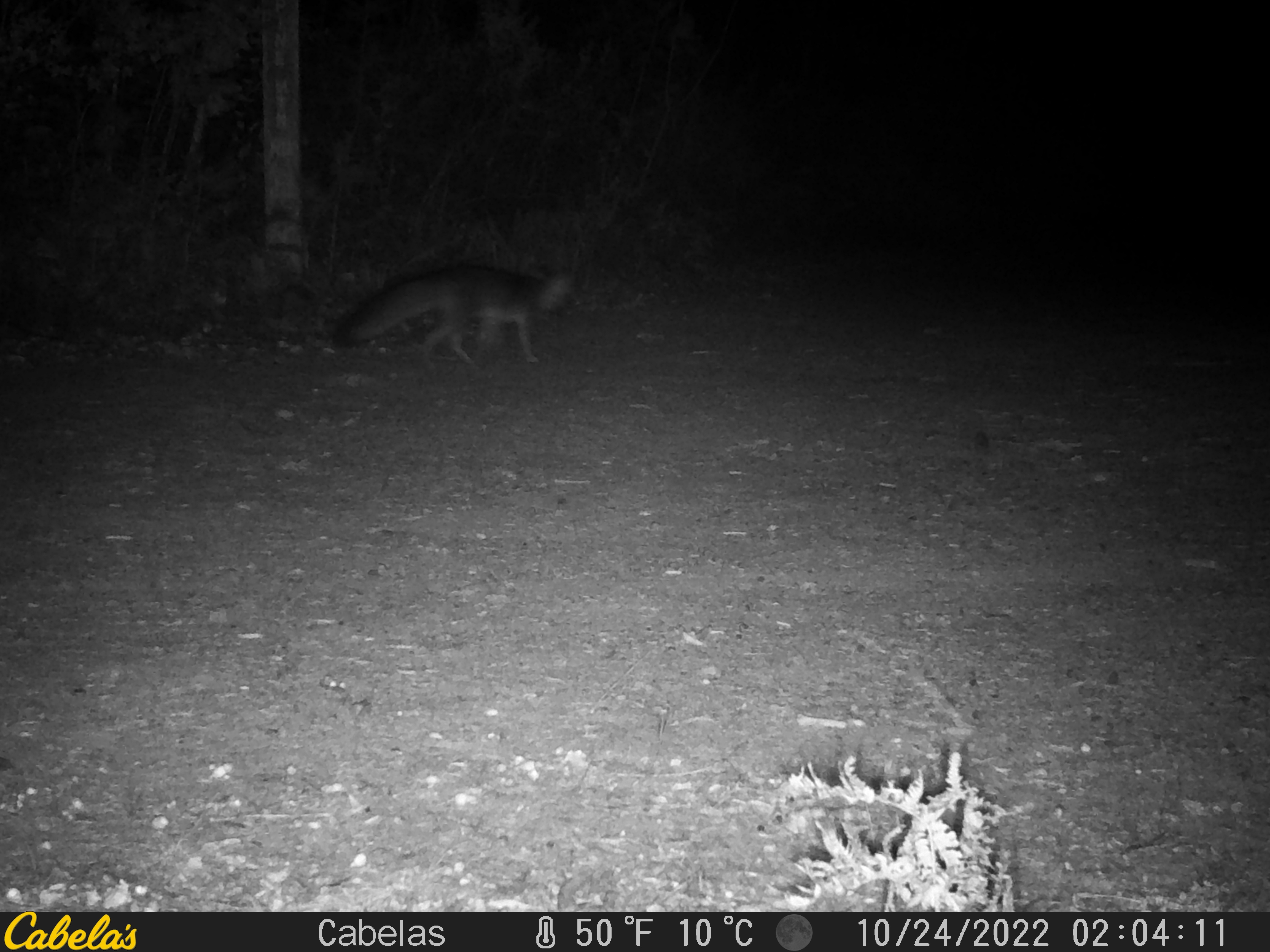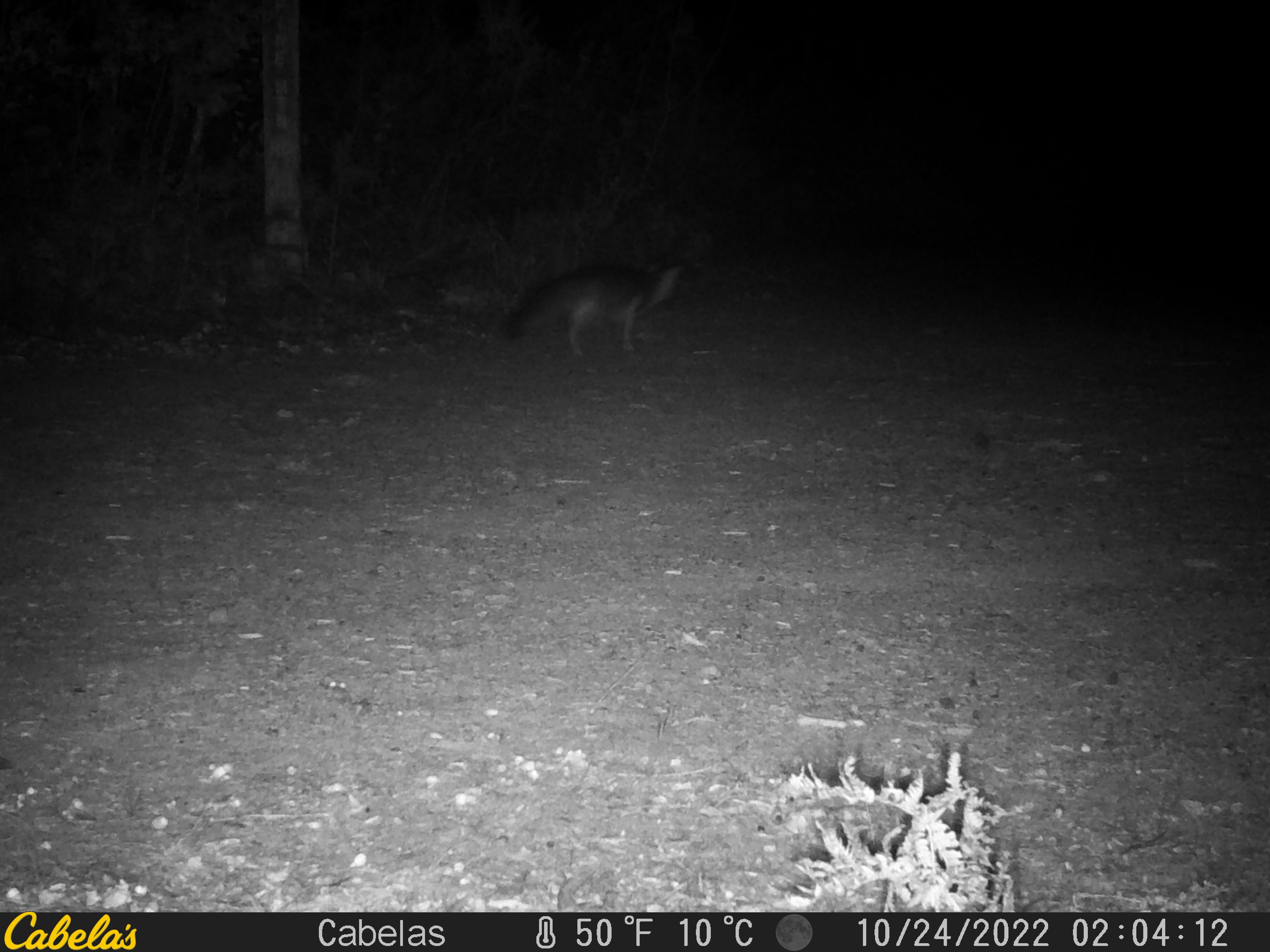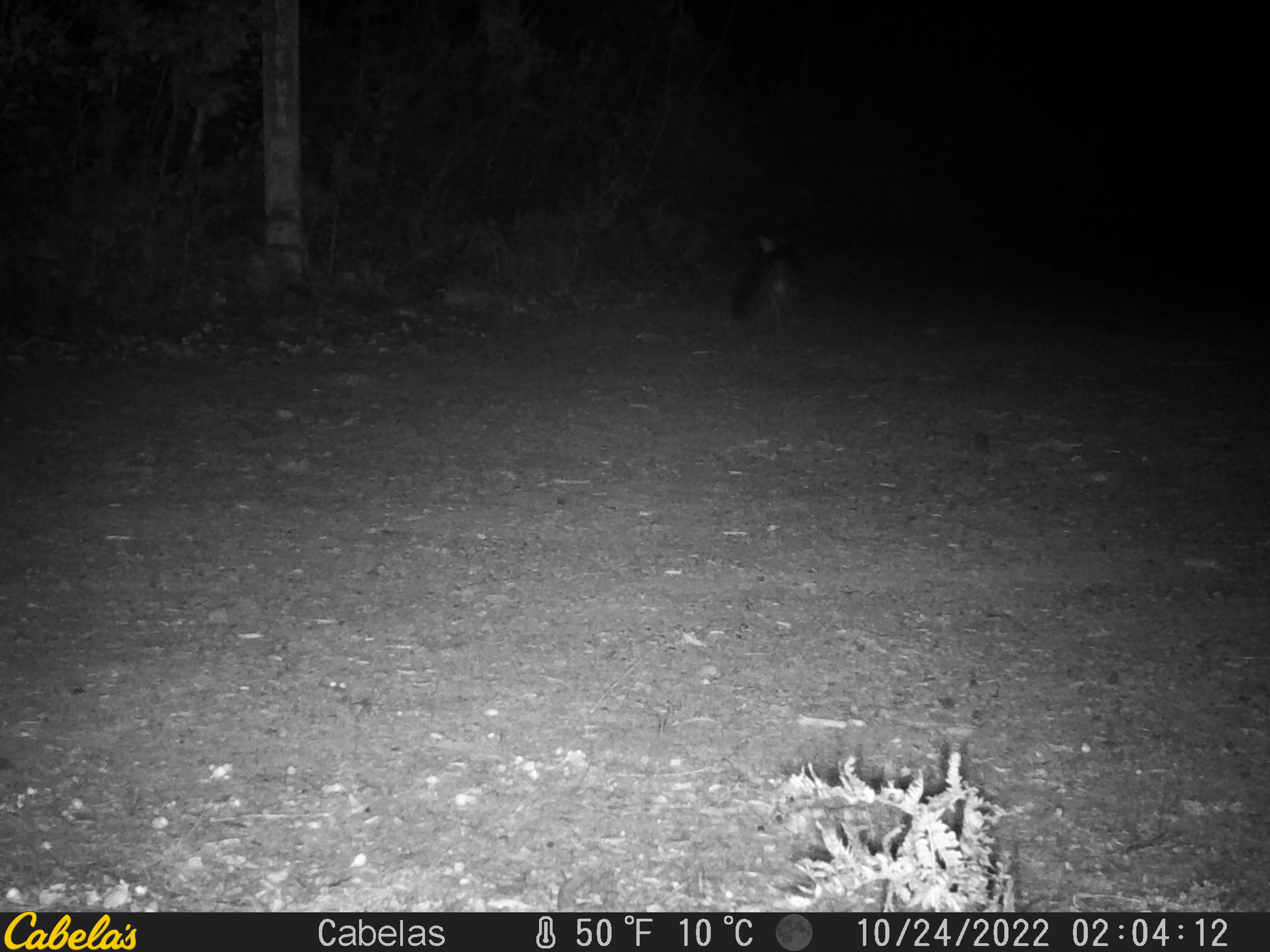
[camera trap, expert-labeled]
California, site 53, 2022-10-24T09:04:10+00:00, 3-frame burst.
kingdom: Animalia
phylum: Chordata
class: Mammalia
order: Carnivora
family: Canidae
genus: Urocyon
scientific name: Urocyon cinereoargenteus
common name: gray fox